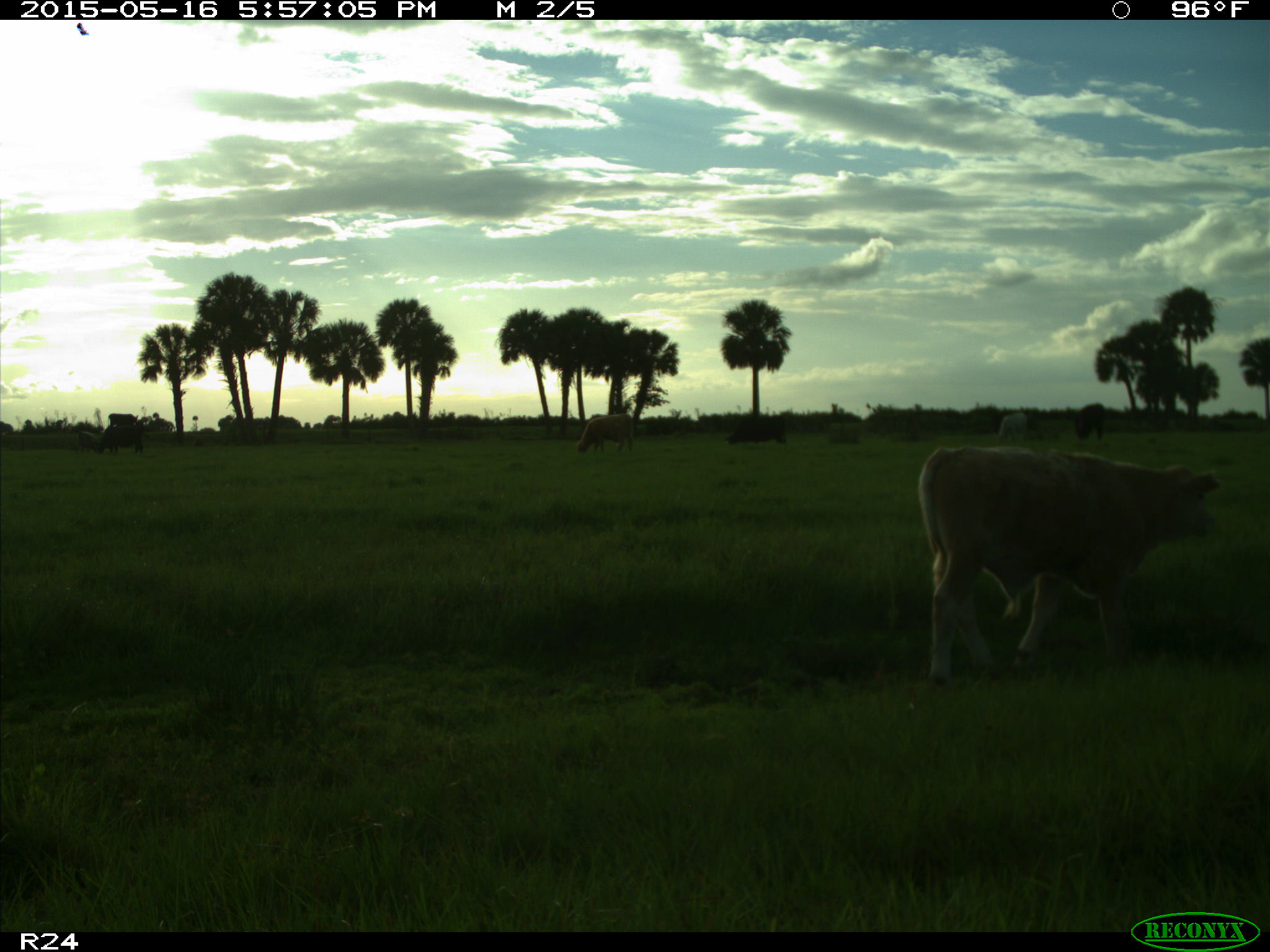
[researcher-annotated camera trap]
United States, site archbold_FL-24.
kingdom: Animalia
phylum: Chordata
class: Mammalia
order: Artiodactyla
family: Bovidae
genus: Bos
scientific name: Bos taurus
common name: domestic cow